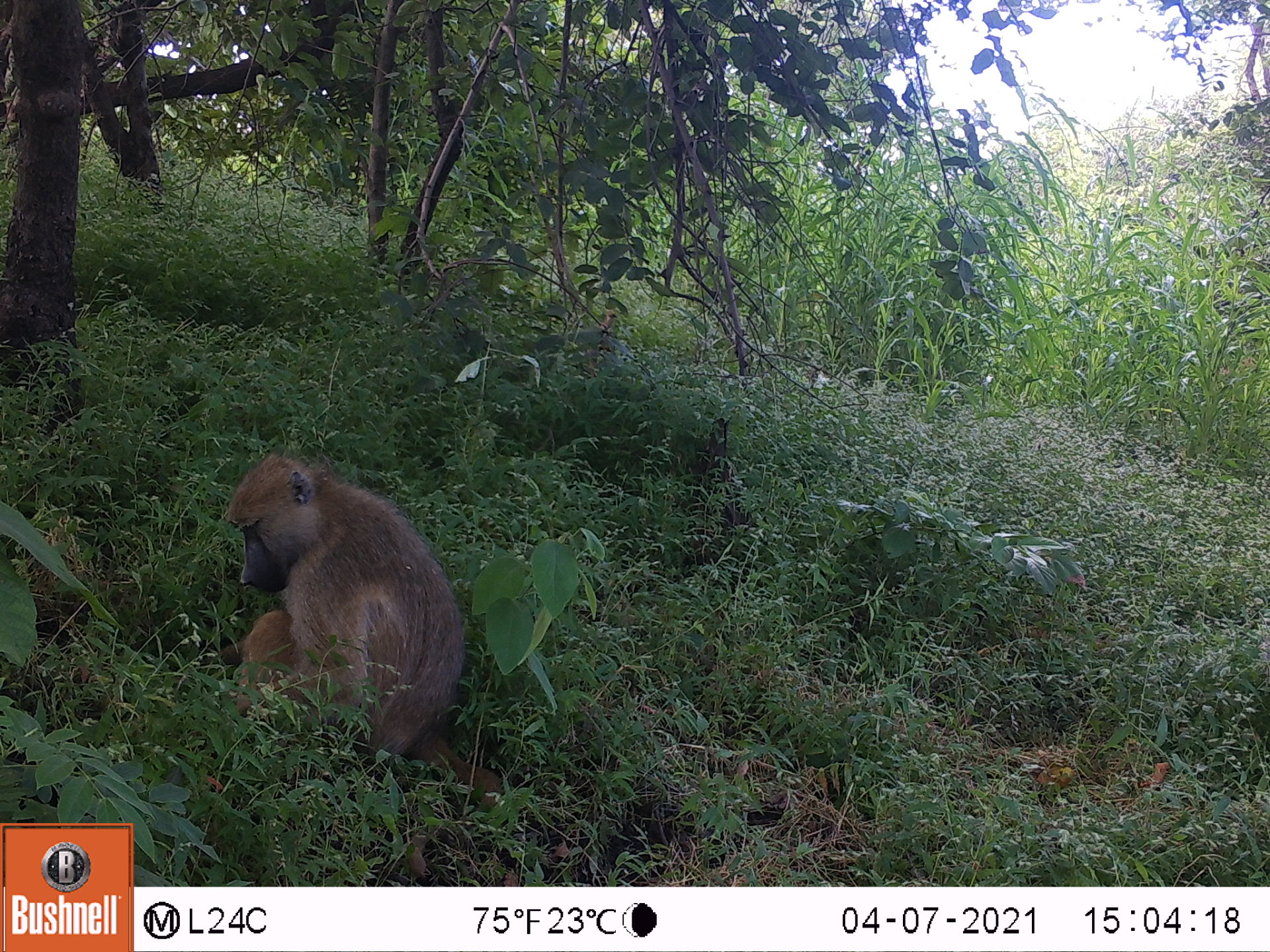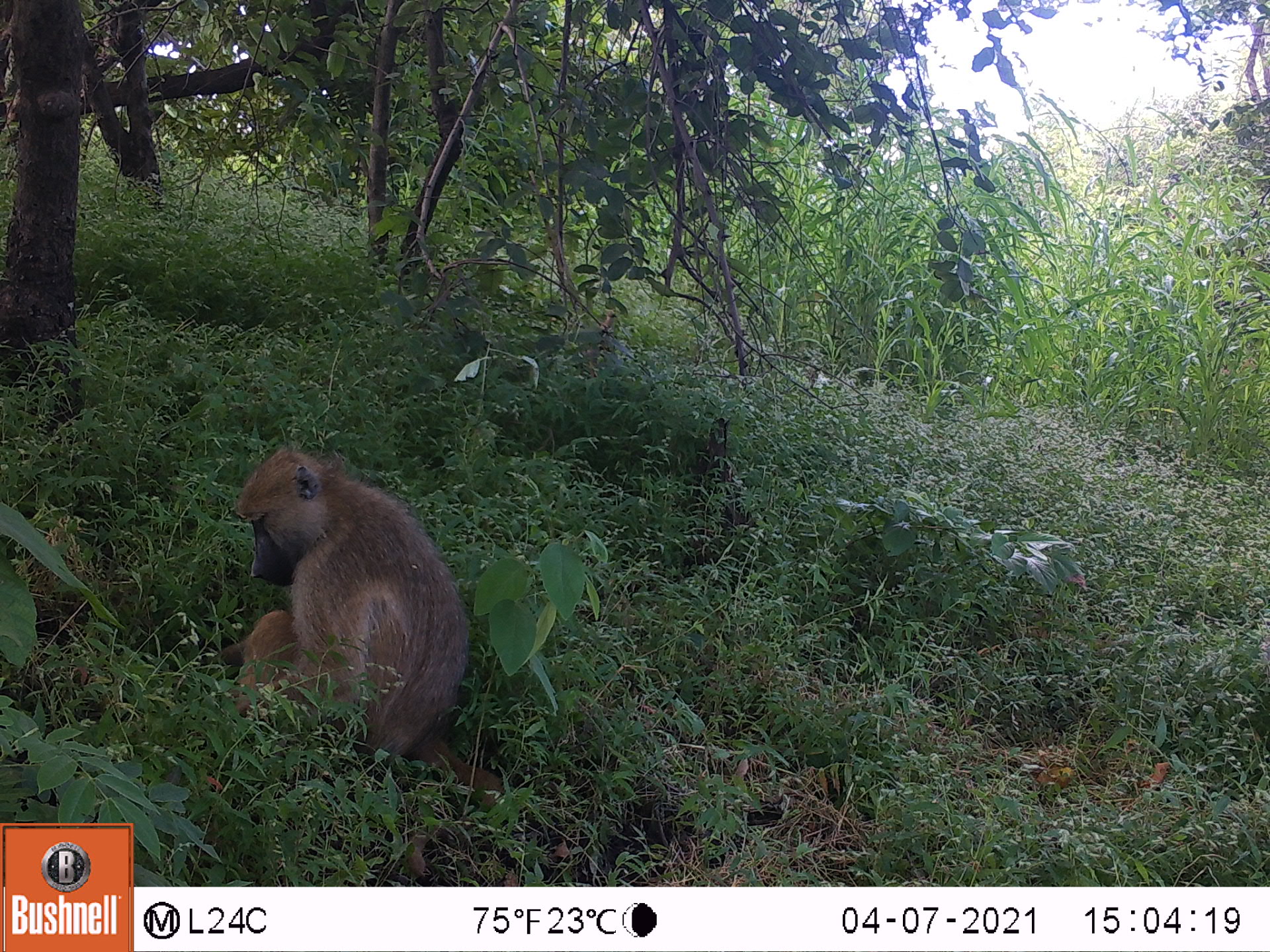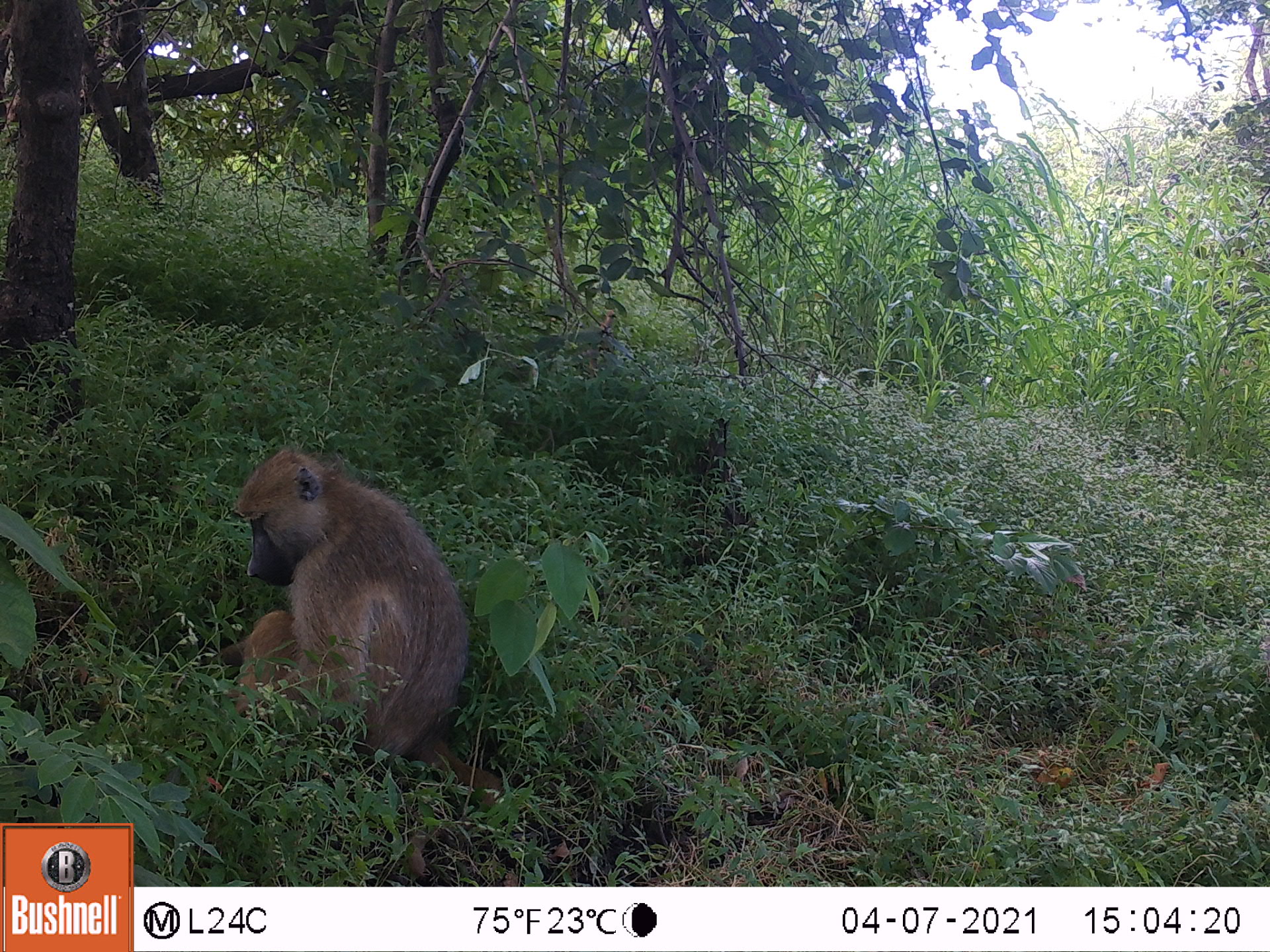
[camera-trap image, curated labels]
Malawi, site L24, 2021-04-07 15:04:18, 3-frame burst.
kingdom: Animalia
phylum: Chordata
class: Mammalia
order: Primates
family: Cercopithecidae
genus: Papio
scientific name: Papio cynocephalus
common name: yellow baboon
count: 1